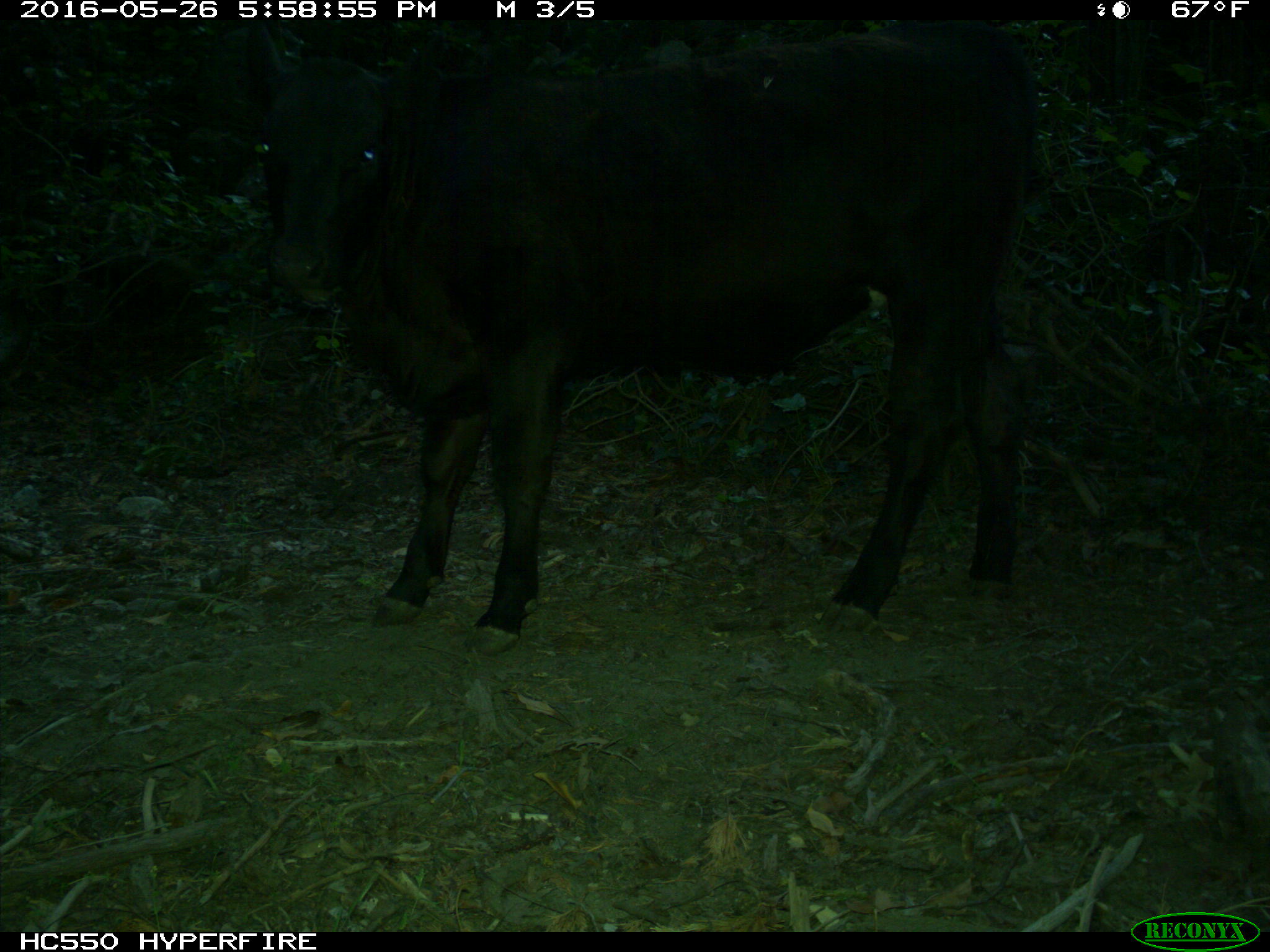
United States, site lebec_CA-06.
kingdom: Animalia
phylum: Chordata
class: Mammalia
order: Artiodactyla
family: Bovidae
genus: Bos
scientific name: Bos taurus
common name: domestic cow